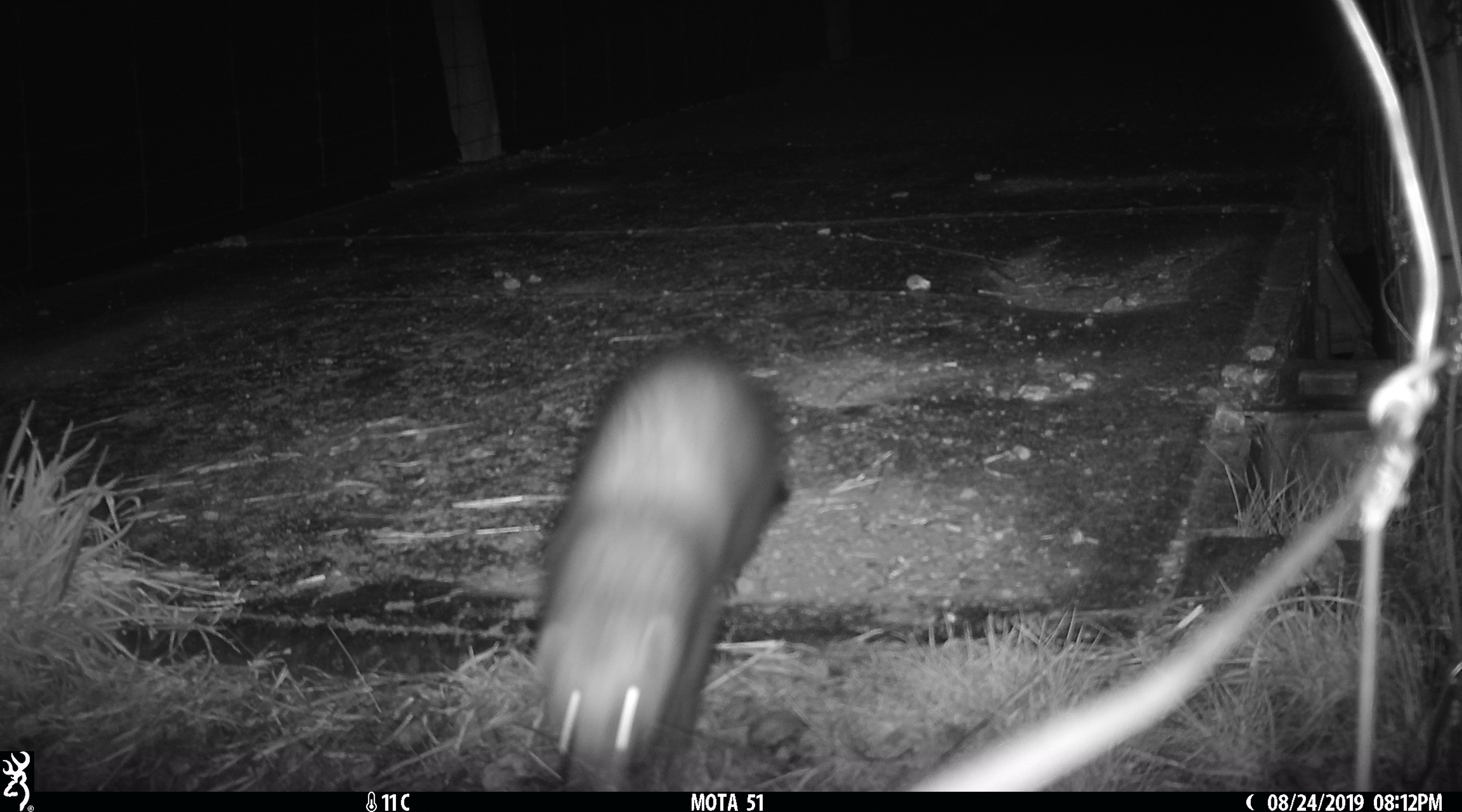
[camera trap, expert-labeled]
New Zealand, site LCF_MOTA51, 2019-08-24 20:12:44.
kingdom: Animalia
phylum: Chordata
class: Mammalia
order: Carnivora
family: Mustelidae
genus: Mustela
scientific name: Mustela furo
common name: ferret